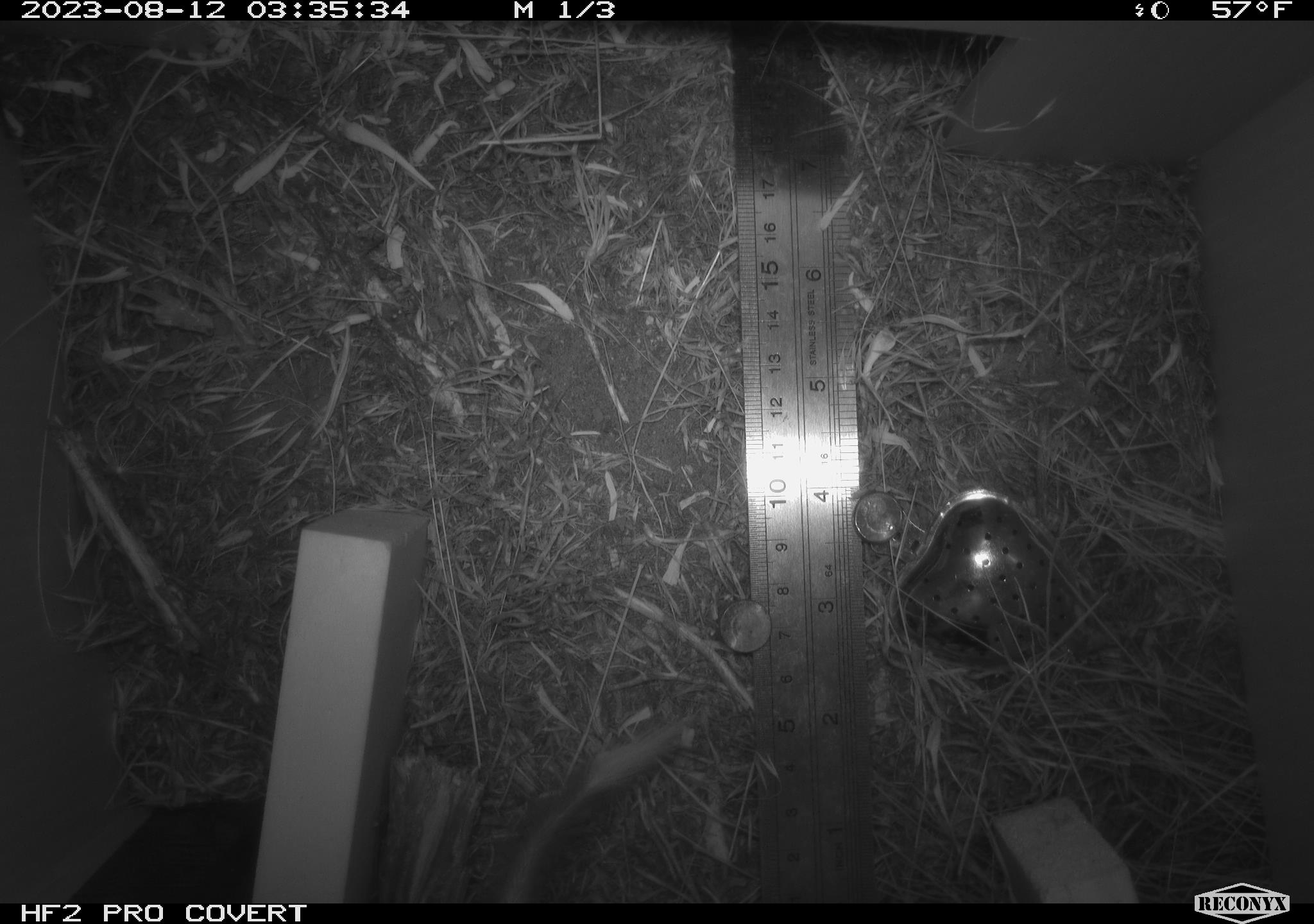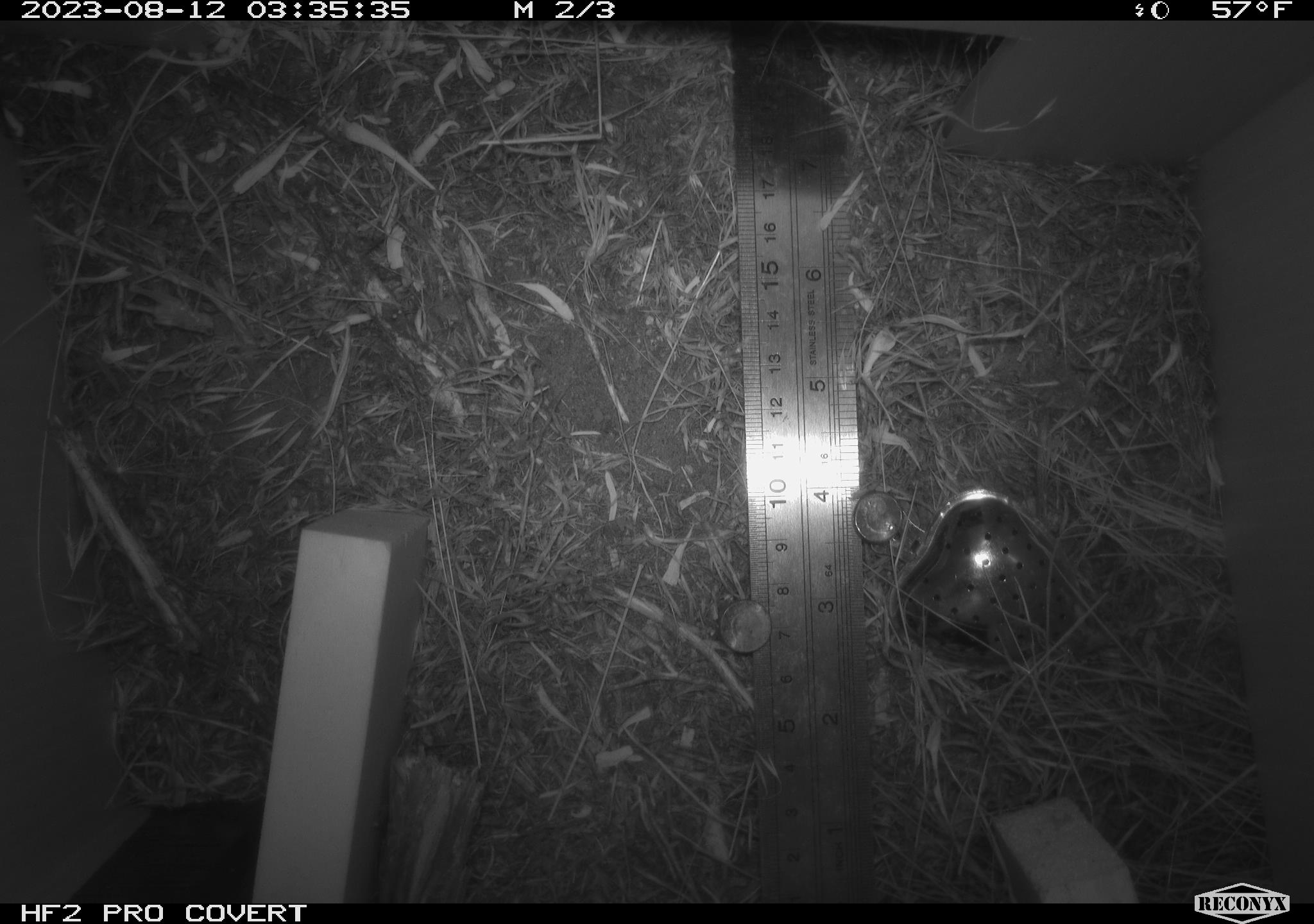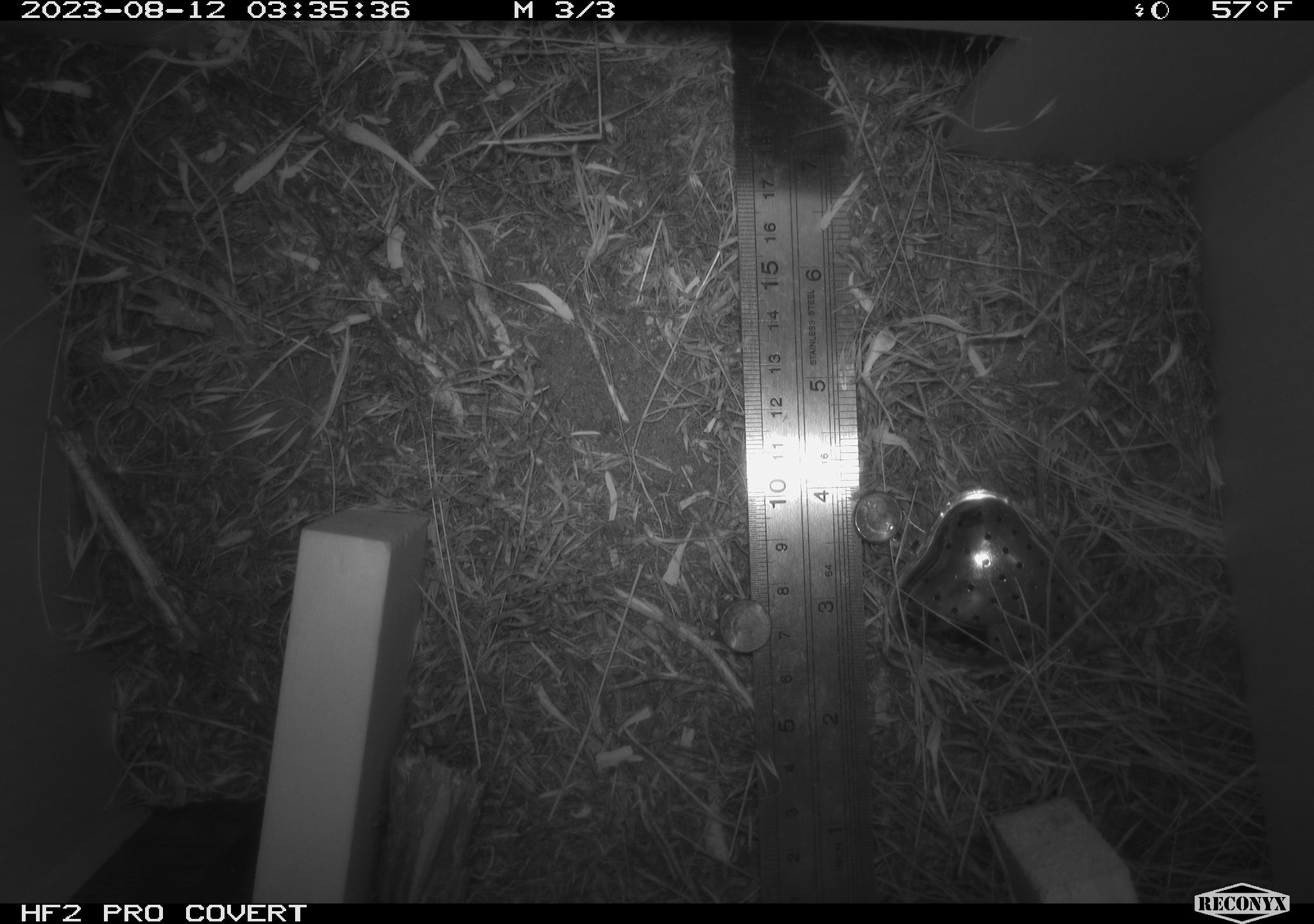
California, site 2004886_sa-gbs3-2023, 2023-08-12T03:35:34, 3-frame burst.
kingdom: Animalia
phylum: Chordata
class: Mammalia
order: Rodentia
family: Cricetidae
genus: Neotoma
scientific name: Neotoma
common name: pack rat or woodrat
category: neotoma species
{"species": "neotoma species (pack rat or woodrat) (Neotoma)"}